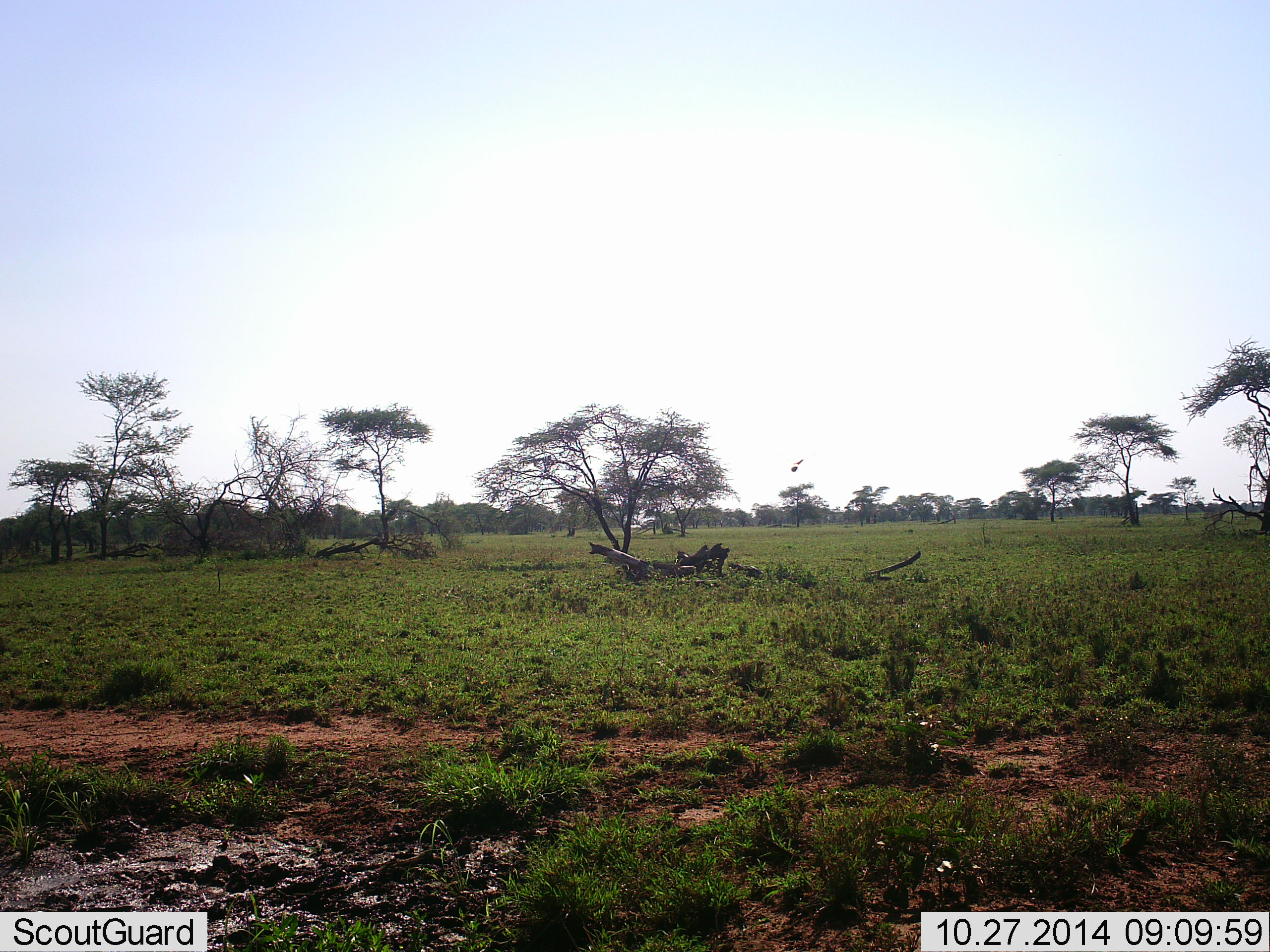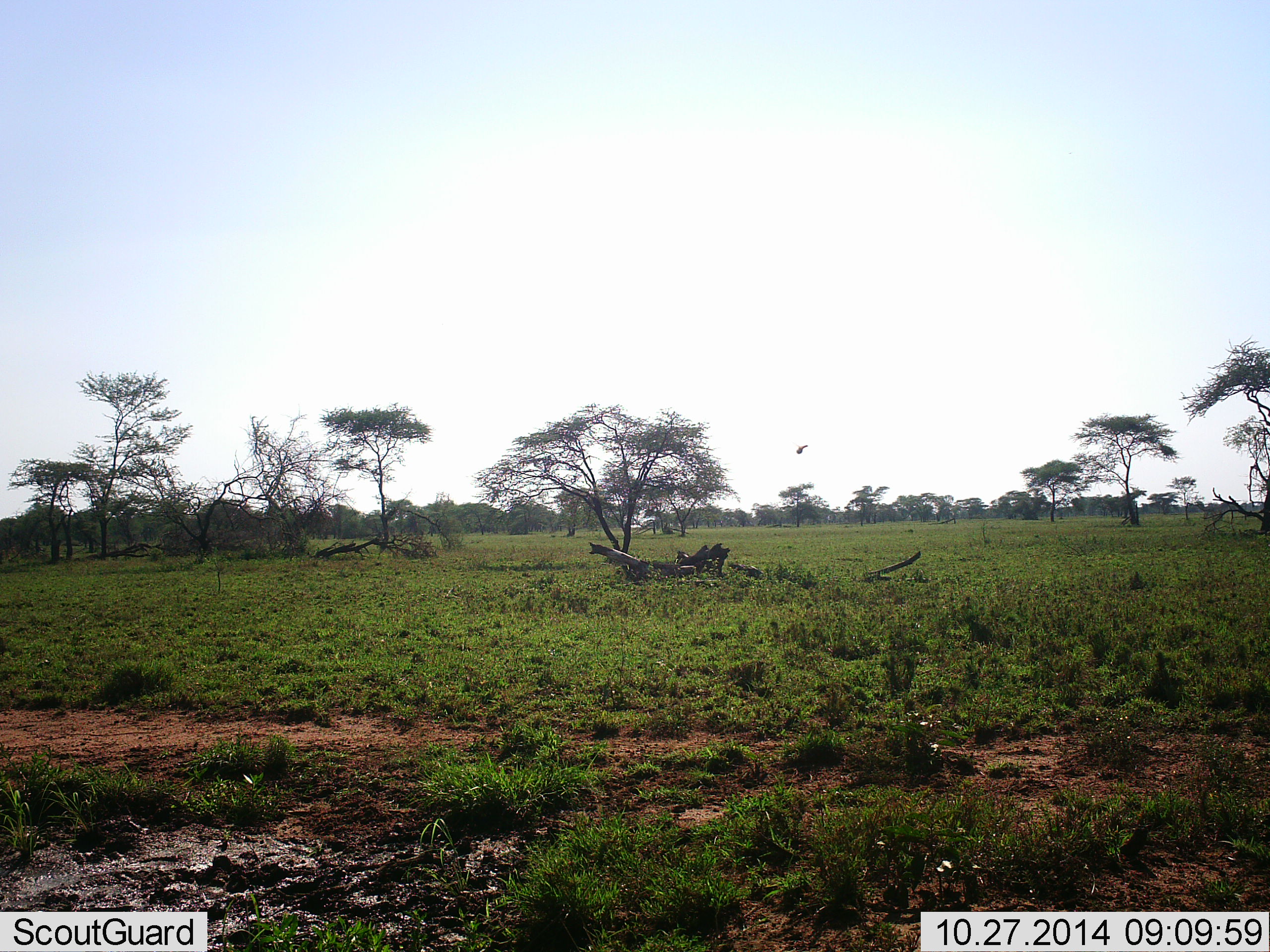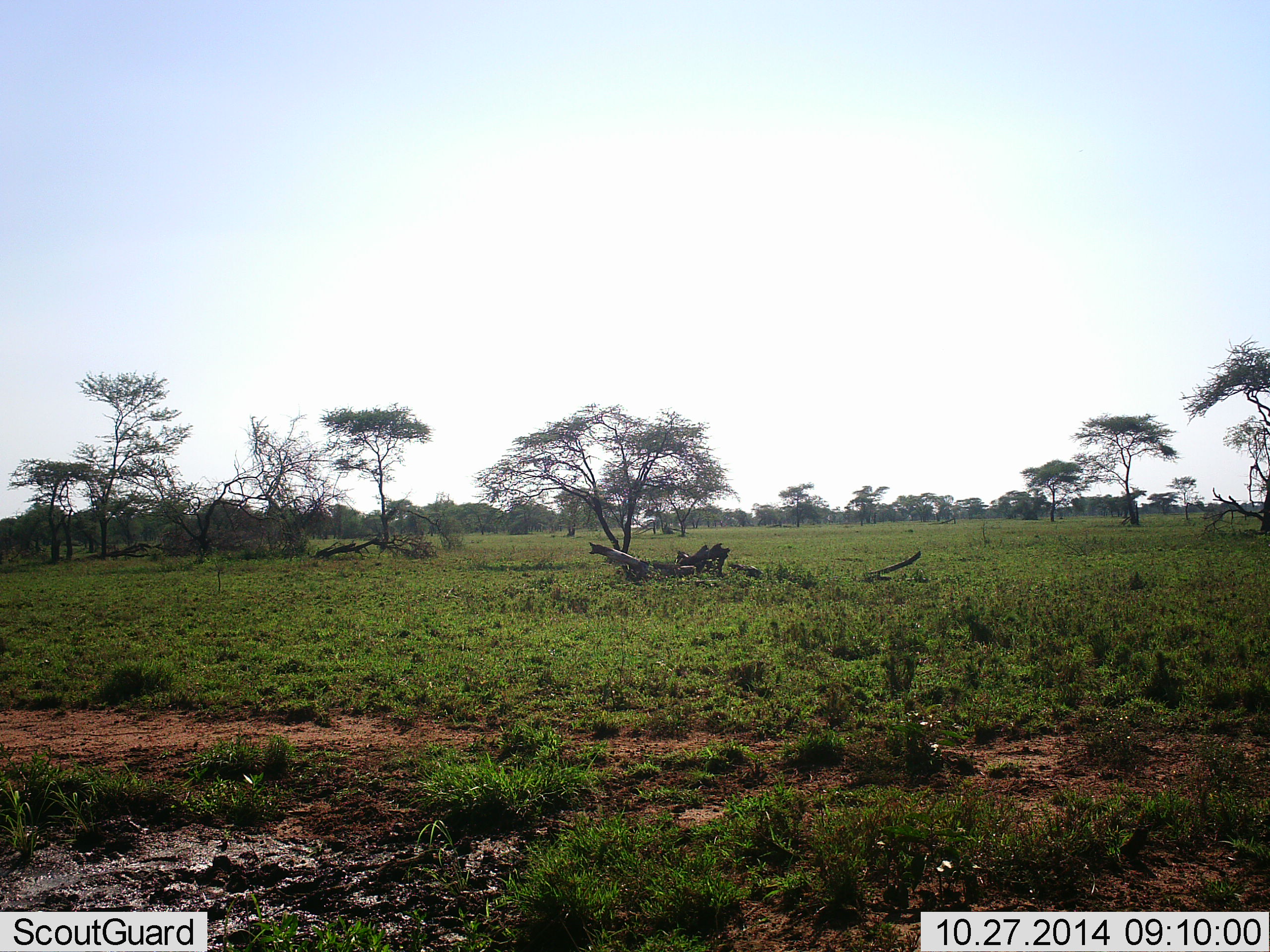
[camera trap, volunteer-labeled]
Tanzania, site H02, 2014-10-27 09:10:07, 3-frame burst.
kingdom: Animalia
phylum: Chordata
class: Aves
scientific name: Aves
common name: bird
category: otherbird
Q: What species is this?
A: Otherbird (bird) (Aves).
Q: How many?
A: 1.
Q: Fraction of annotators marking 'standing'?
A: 0%.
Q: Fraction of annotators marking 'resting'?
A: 0%.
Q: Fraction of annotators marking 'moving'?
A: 100%.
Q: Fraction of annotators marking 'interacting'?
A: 0%.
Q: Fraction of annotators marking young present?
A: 0%.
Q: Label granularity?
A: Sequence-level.